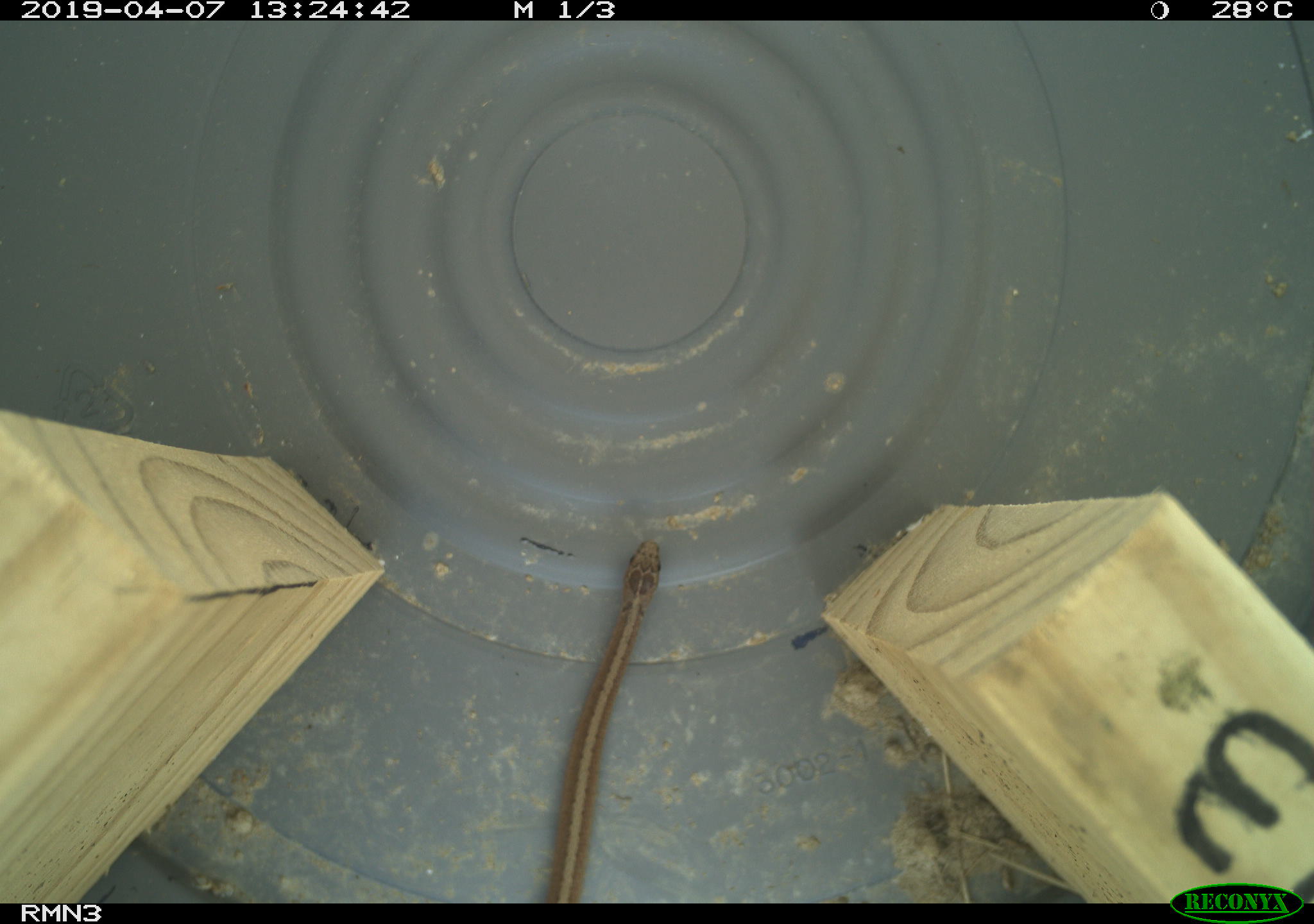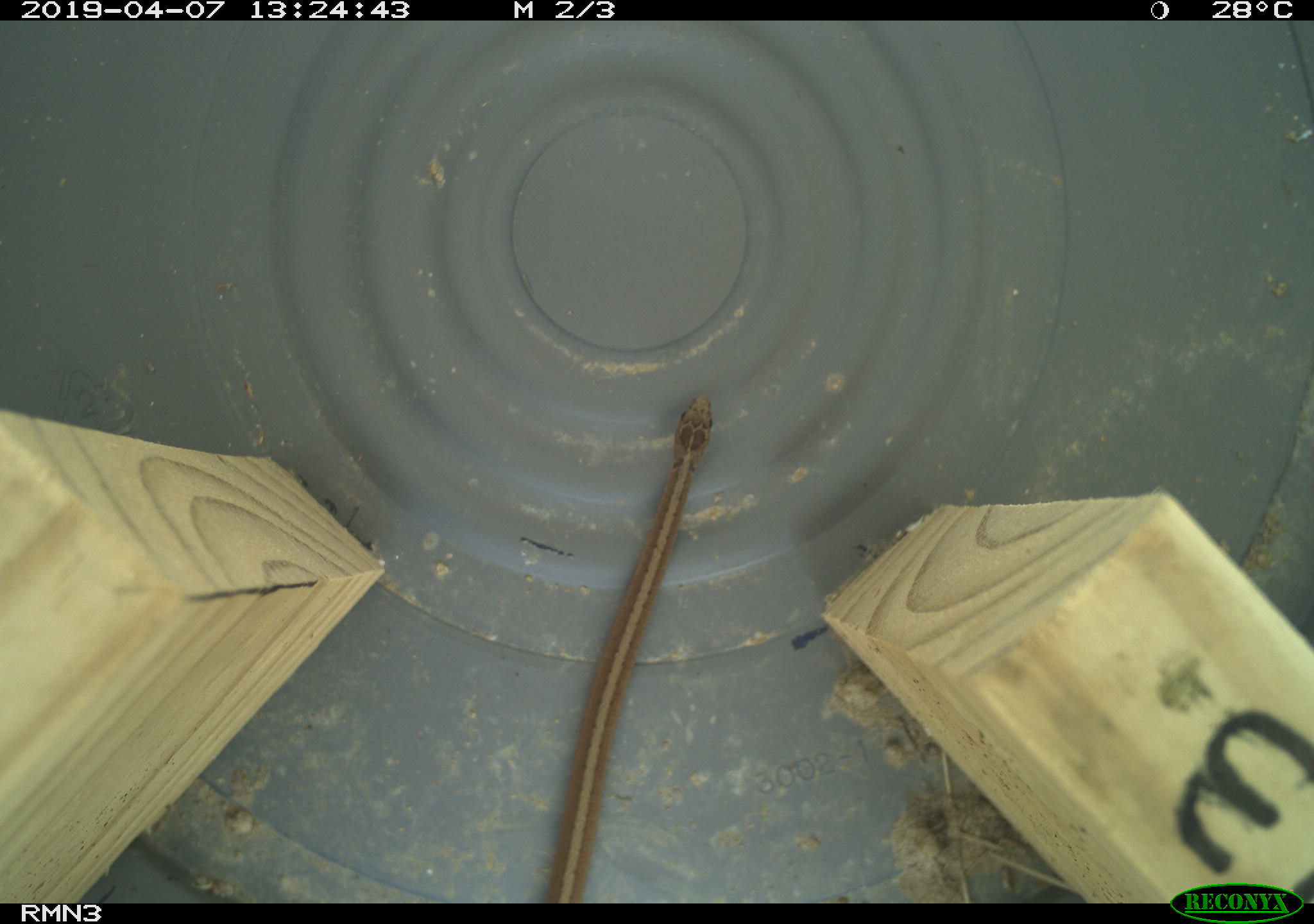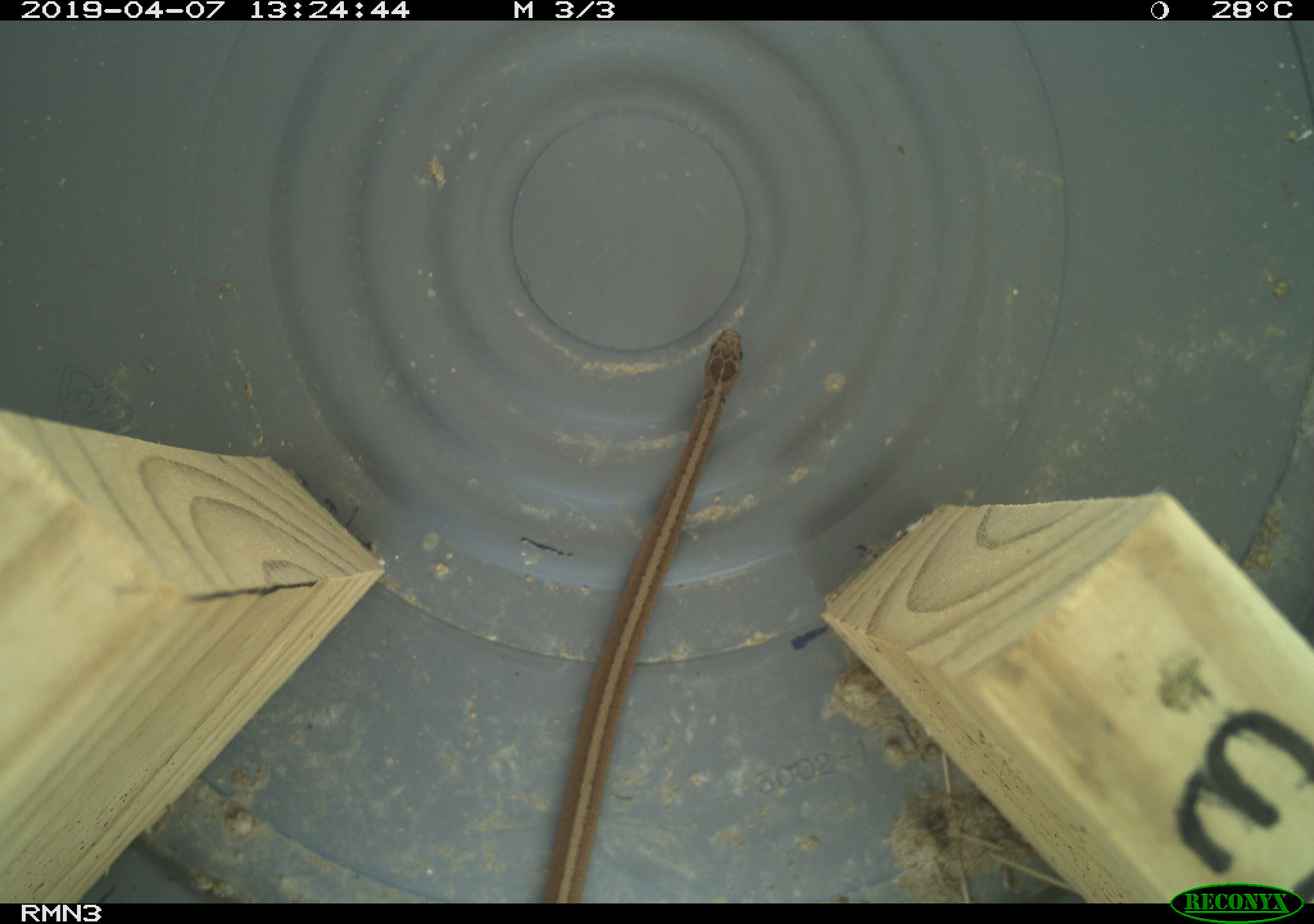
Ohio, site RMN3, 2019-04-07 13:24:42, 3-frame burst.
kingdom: Animalia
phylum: Chordata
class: Reptilia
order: Squamata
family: Colubridae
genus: Storeria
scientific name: Storeria dekayi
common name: dekay's brownsnake